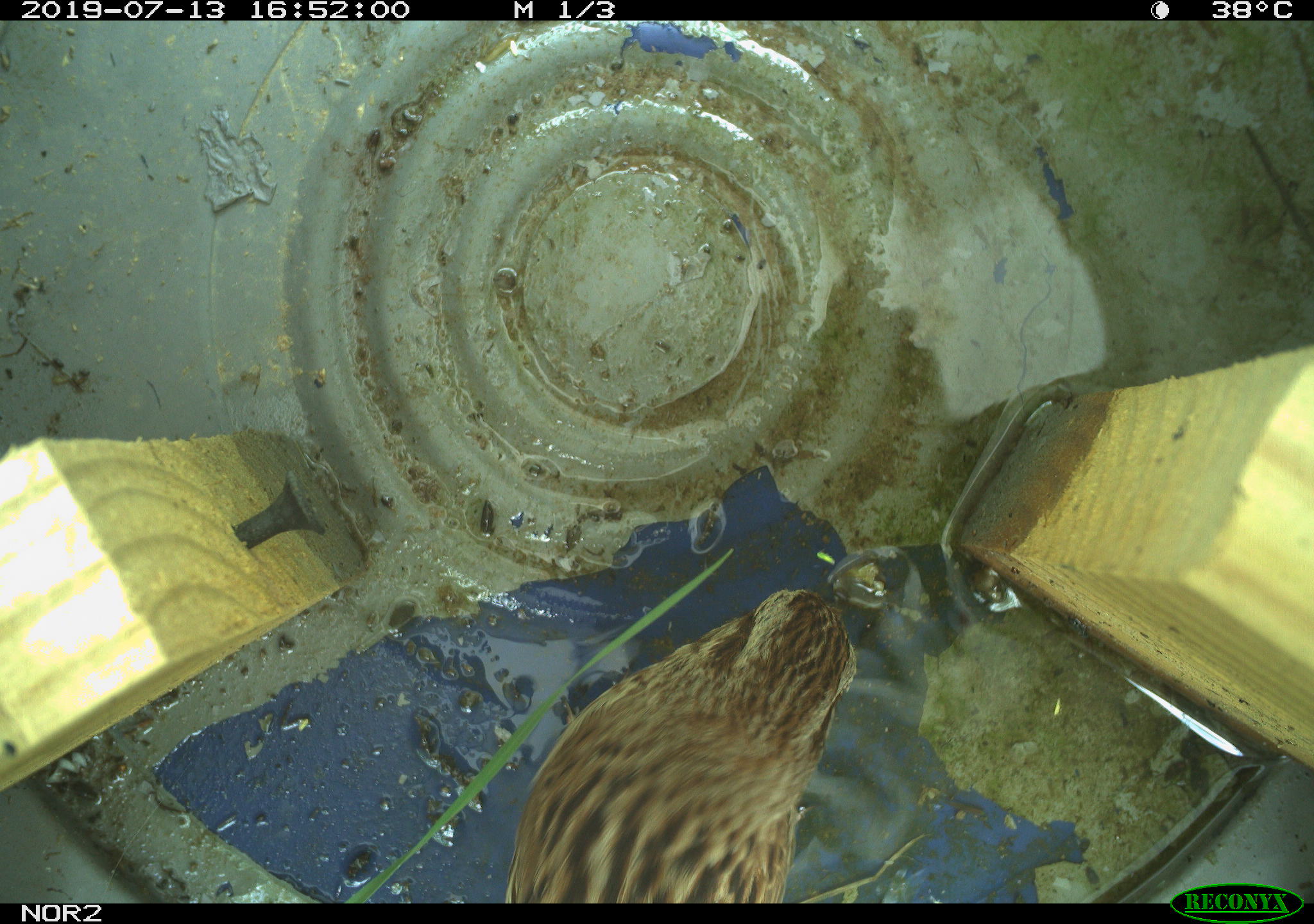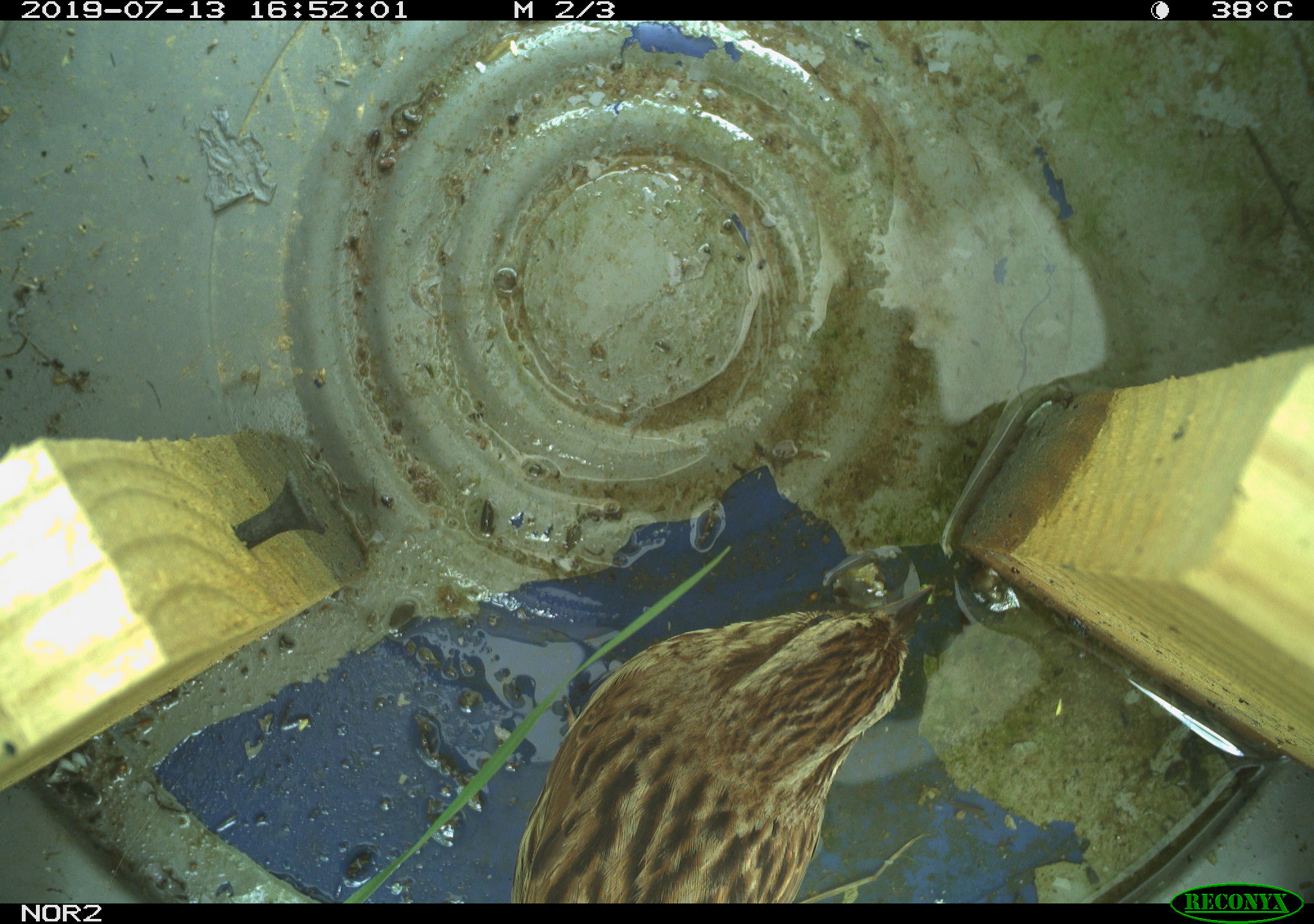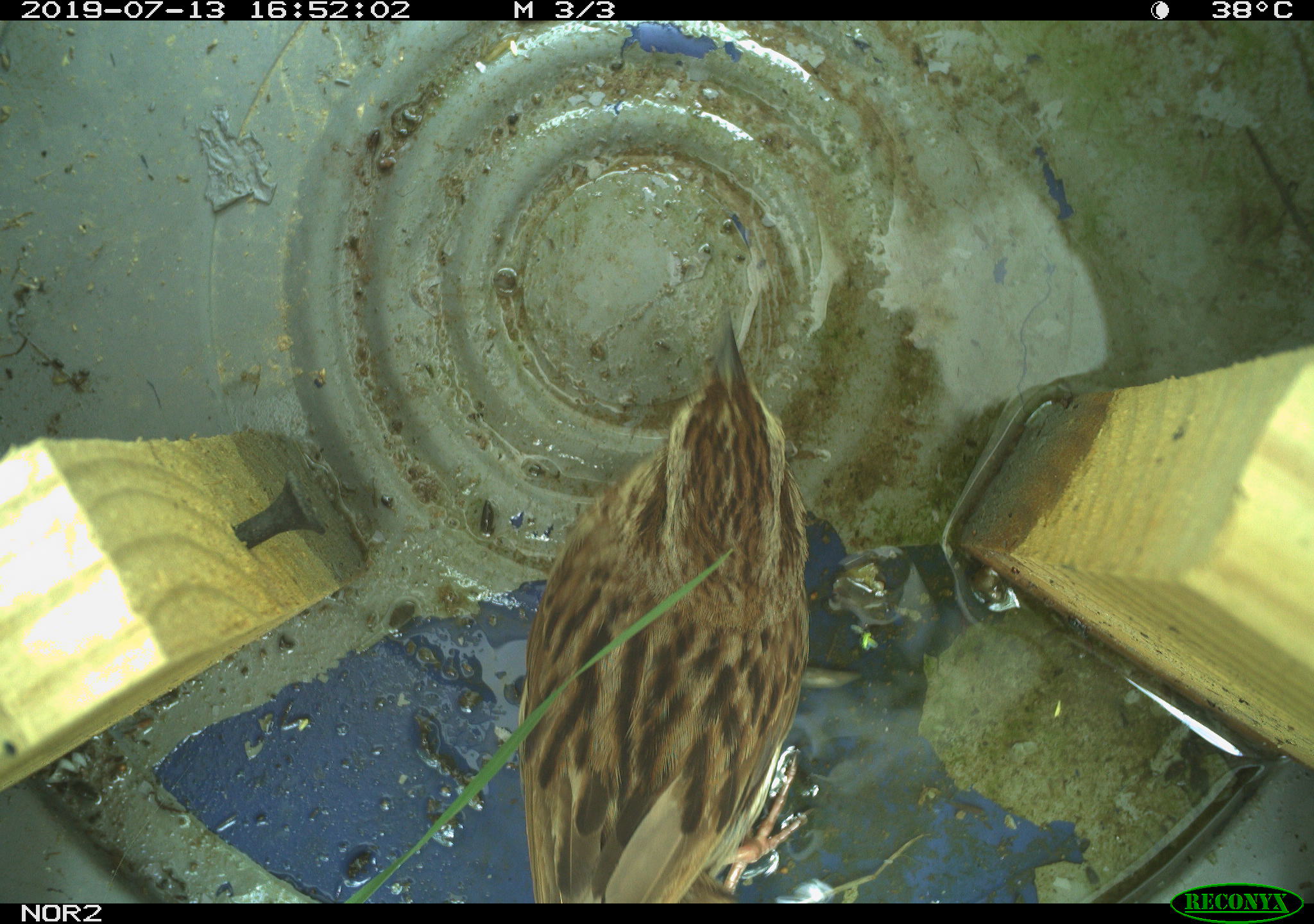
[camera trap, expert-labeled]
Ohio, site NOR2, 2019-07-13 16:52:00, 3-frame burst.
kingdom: Animalia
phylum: Chordata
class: Aves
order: Passeriformes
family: Passerellidae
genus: Melospiza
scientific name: Melospiza melodia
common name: song sparrow